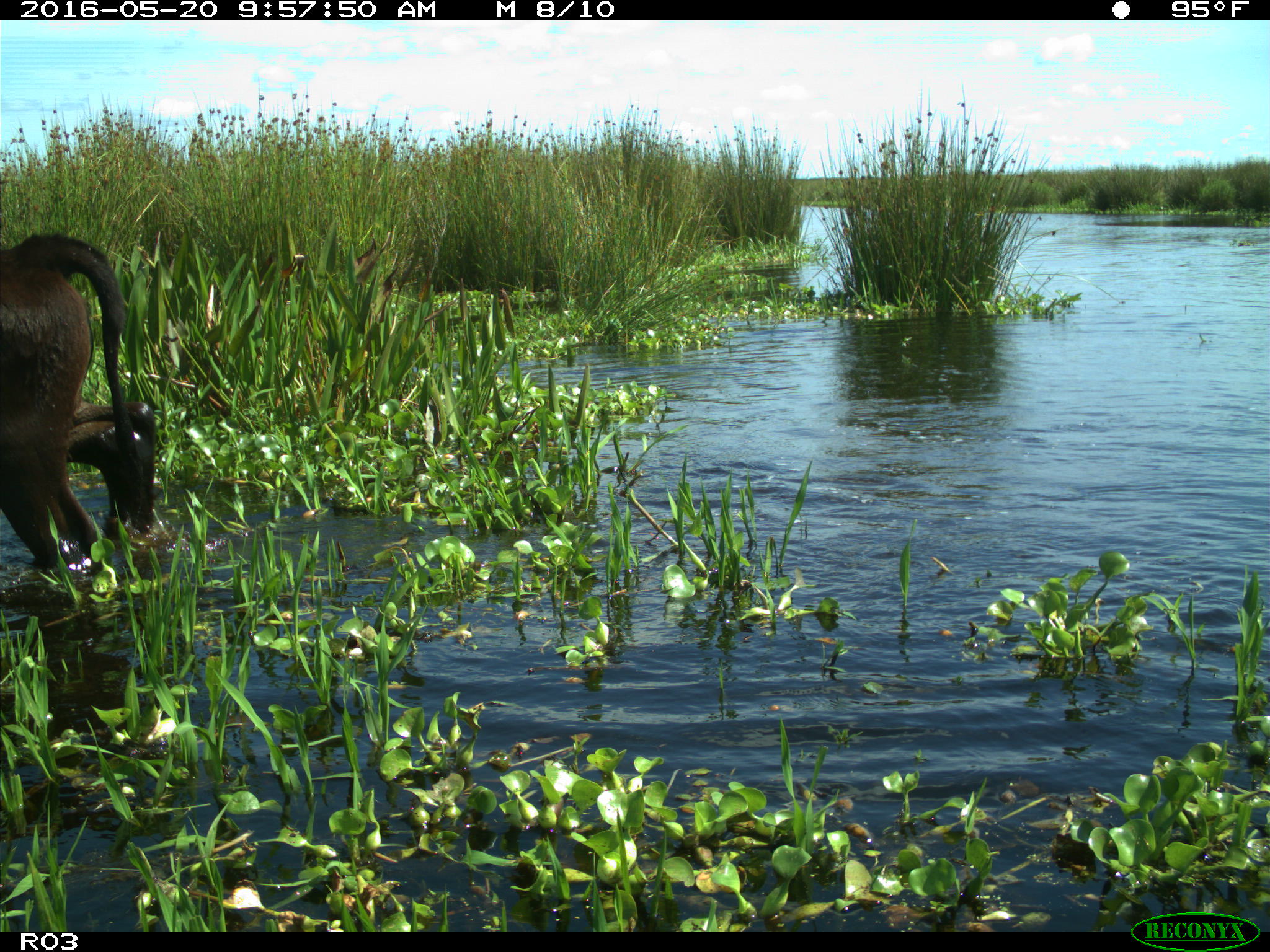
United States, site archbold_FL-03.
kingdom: Animalia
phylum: Chordata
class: Mammalia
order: Artiodactyla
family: Bovidae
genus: Bos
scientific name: Bos taurus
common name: domestic cow